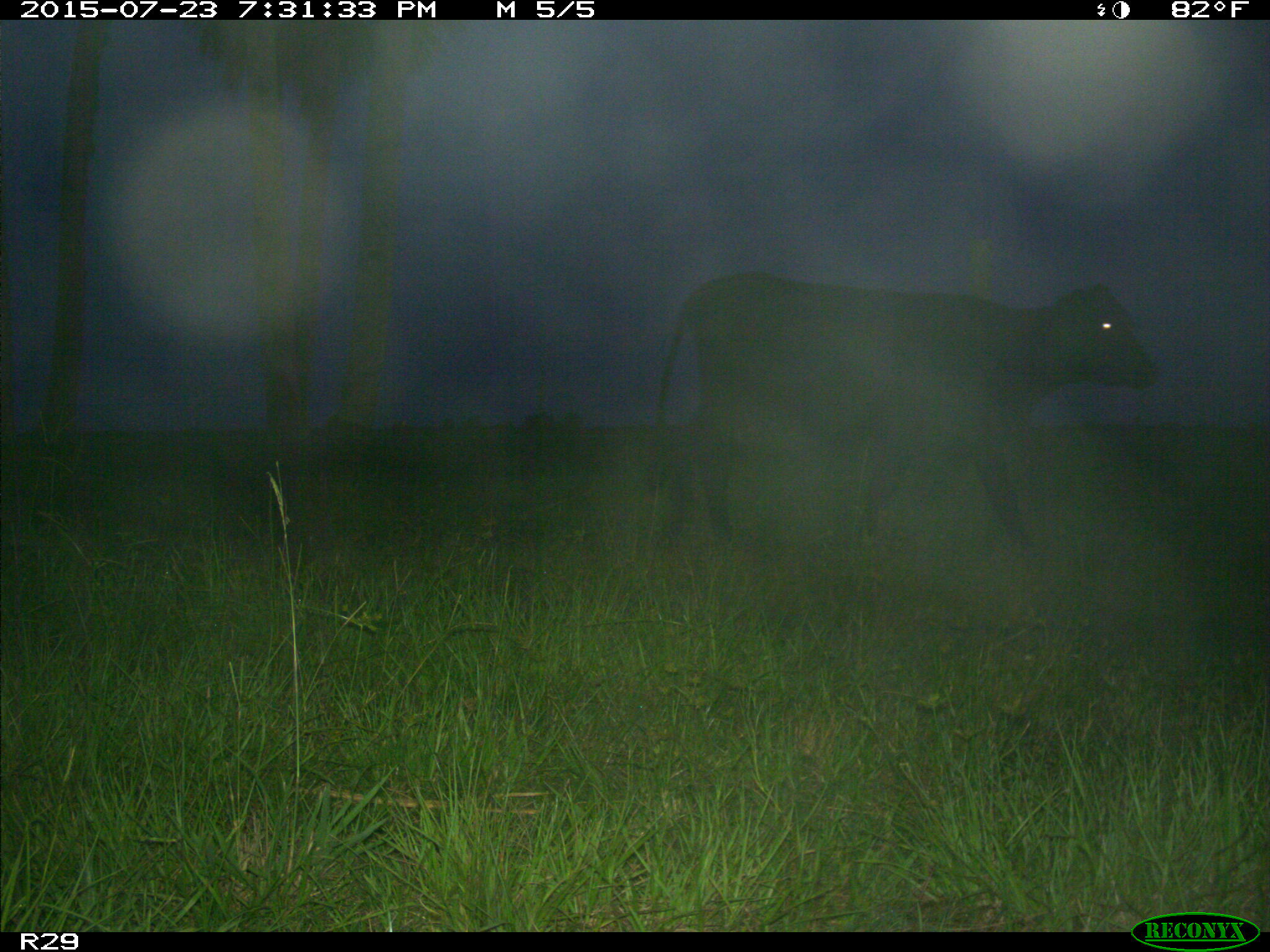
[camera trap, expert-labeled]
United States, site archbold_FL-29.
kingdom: Animalia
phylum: Chordata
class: Mammalia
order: Artiodactyla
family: Bovidae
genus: Bos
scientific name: Bos taurus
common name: domestic cow